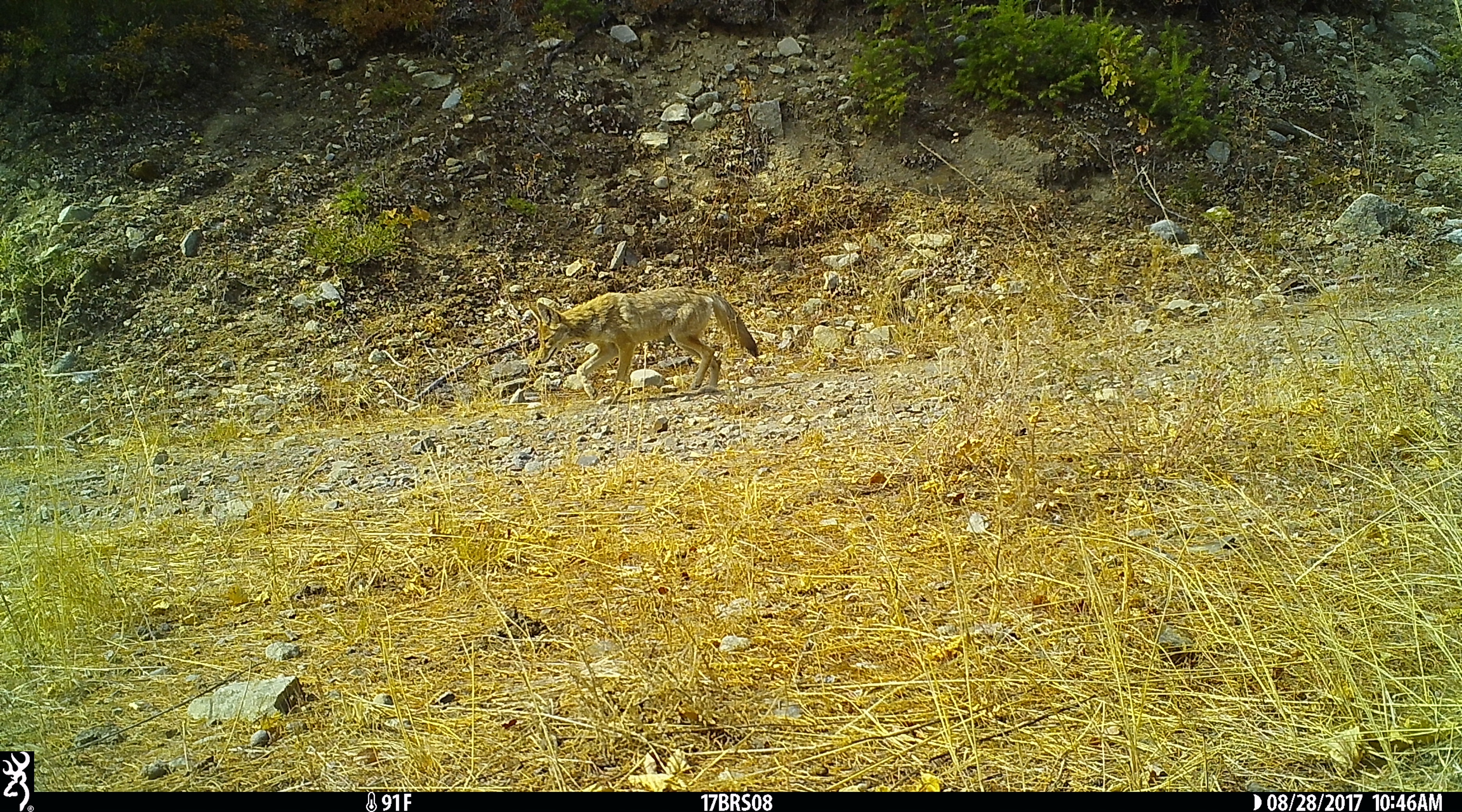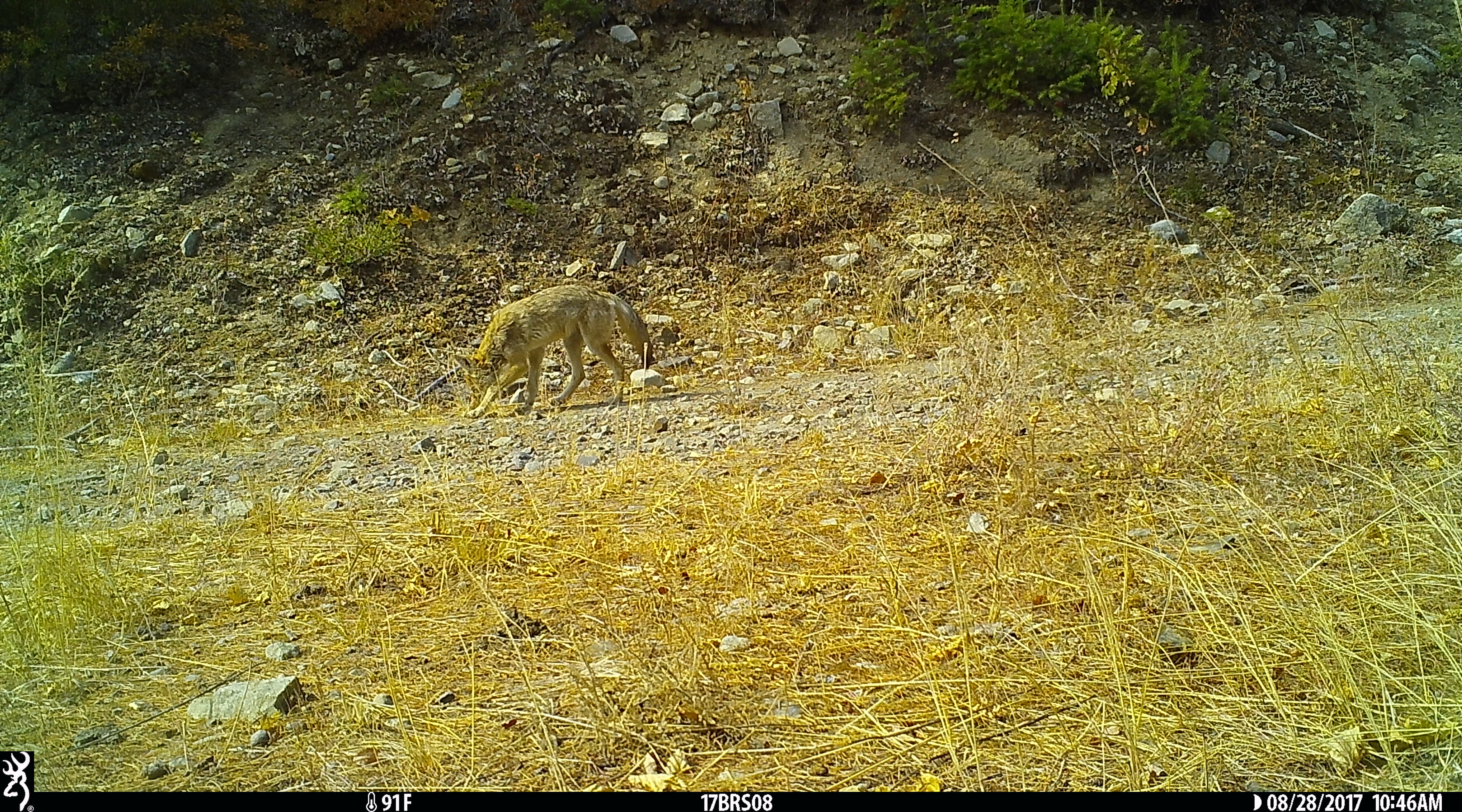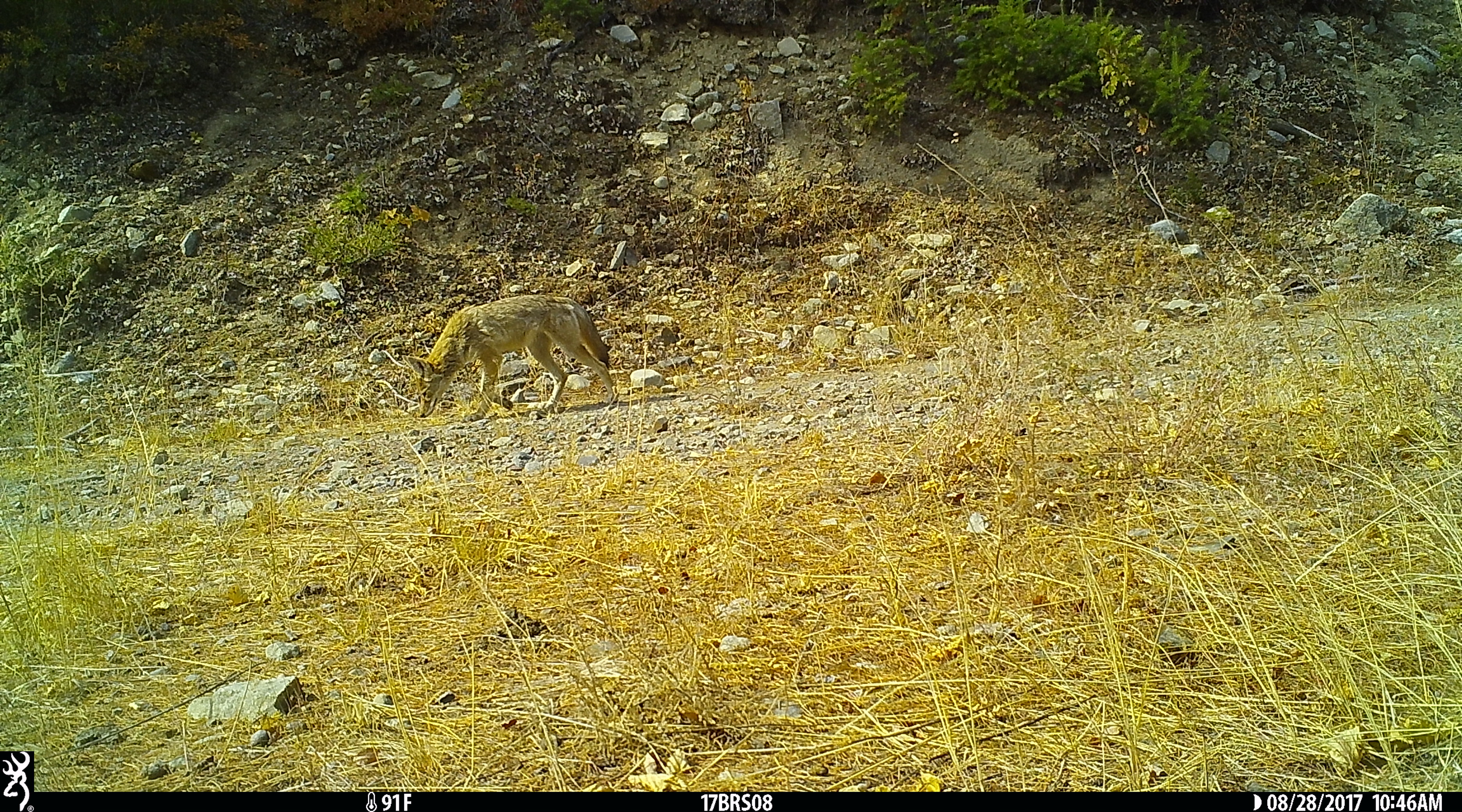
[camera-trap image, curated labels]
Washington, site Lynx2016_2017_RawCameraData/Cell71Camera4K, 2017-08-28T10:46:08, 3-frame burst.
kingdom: Animalia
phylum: Chordata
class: Mammalia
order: Carnivora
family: Canidae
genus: Canis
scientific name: Canis latrans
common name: coyote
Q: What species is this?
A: Canis latrans (coyote).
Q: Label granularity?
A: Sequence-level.